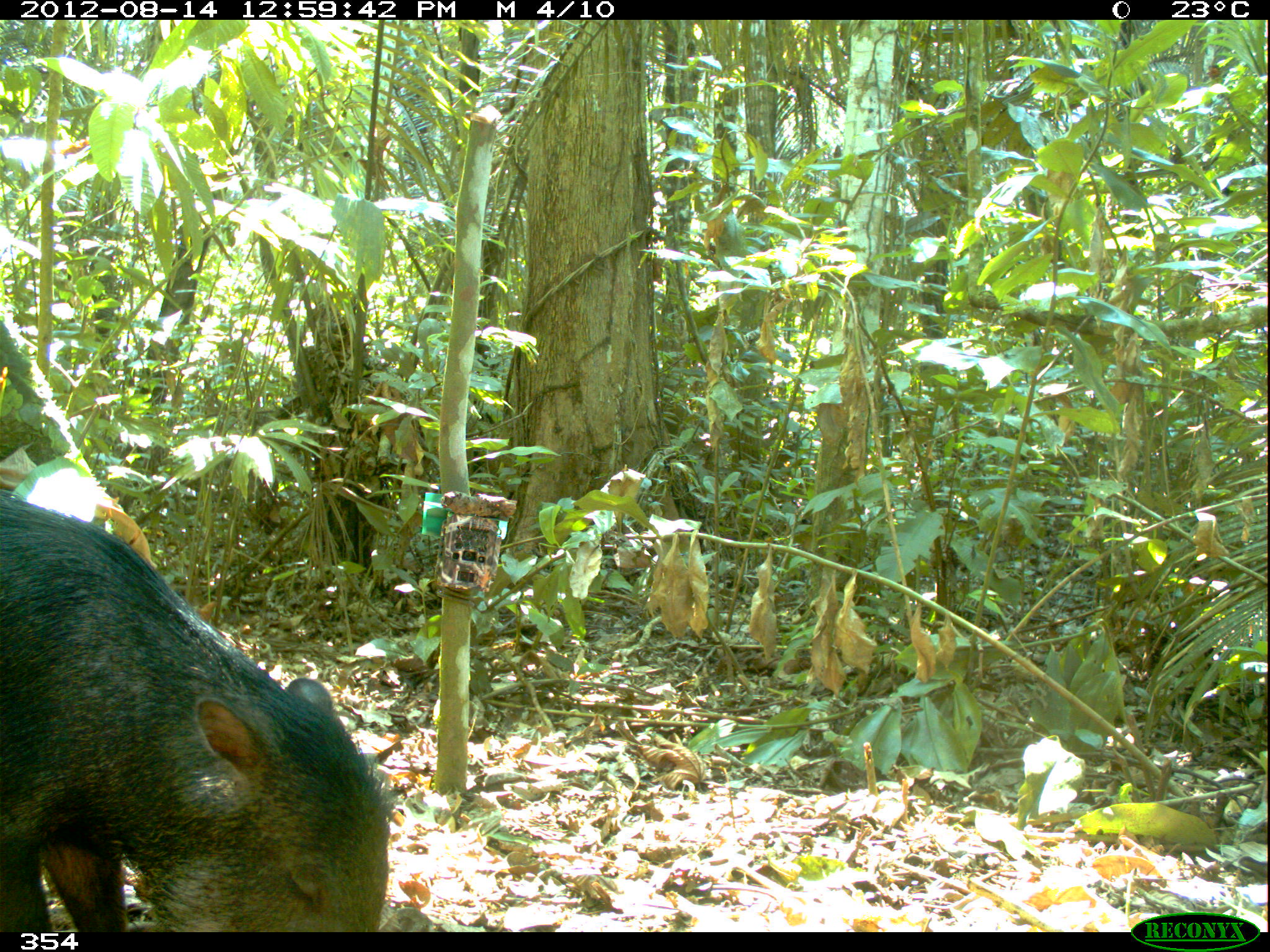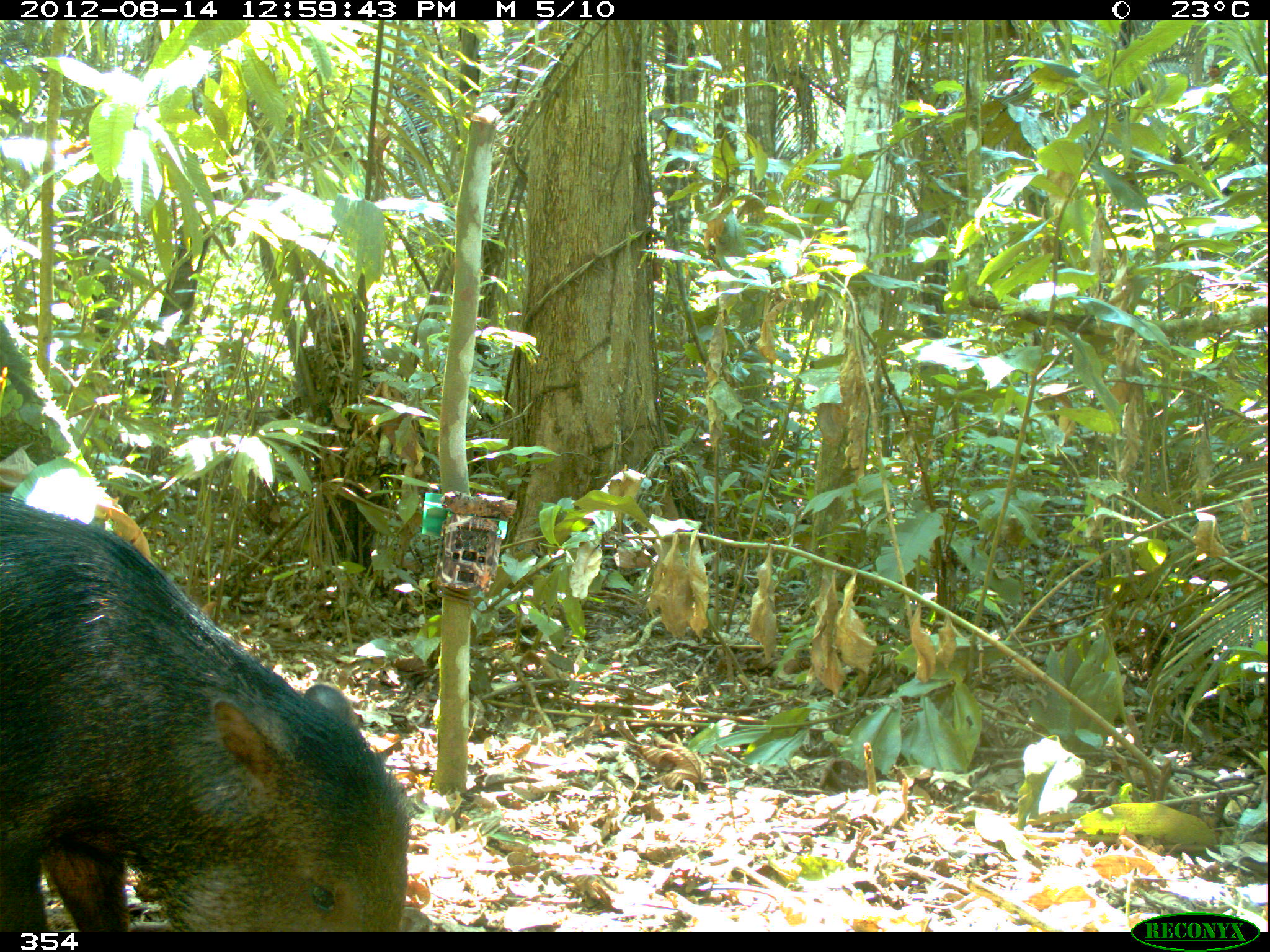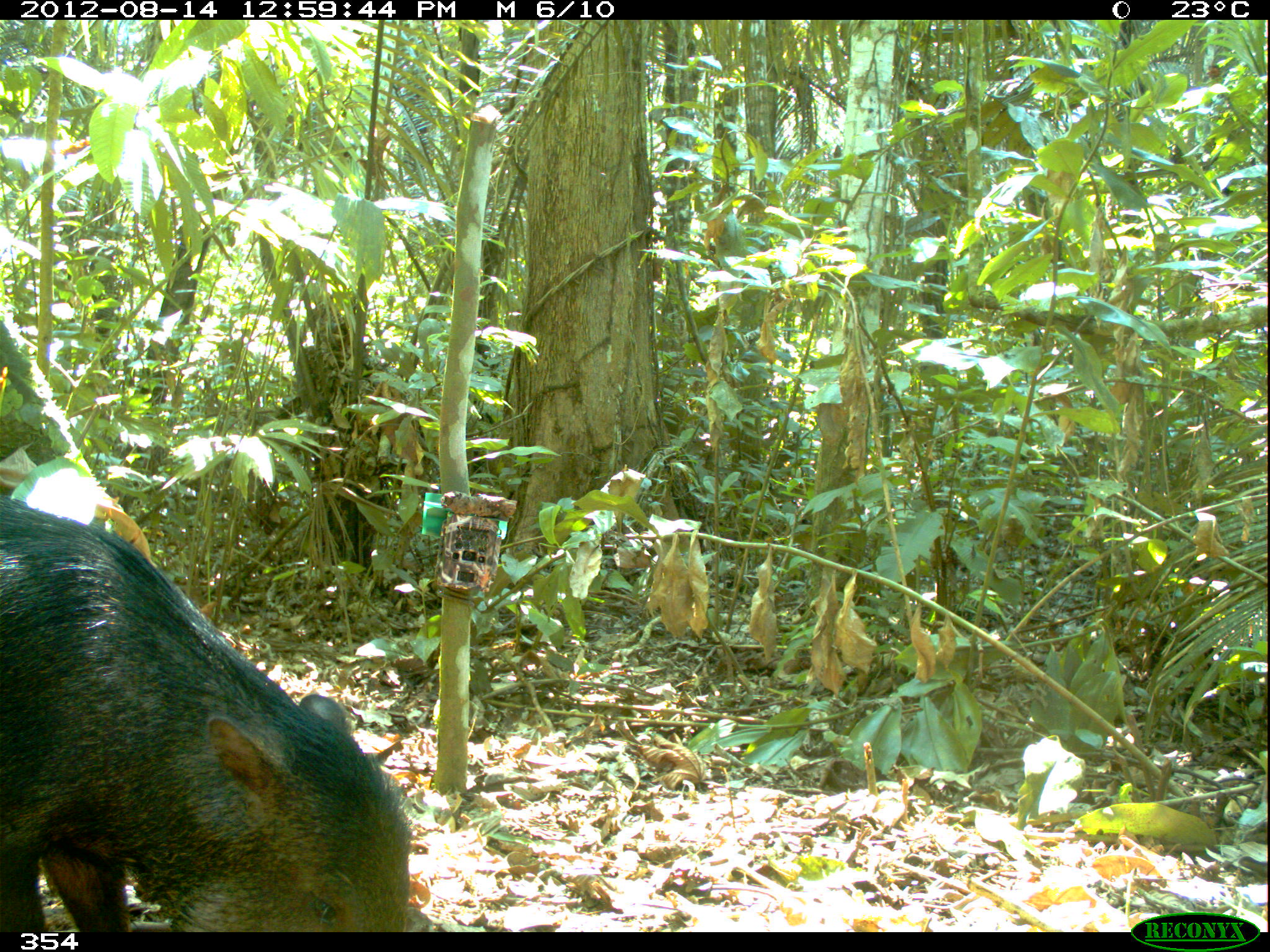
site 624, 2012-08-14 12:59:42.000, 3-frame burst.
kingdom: Animalia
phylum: Chordata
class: Mammalia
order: Artiodactyla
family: Tayassuidae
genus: Tayassu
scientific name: Tayassu pecari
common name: white-lipped peccary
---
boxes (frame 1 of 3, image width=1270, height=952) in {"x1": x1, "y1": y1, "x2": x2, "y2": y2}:
tayassu pecari: {"x1": 0, "y1": 487, "x2": 399, "y2": 931}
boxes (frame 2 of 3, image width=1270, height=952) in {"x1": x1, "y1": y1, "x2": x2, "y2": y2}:
tayassu pecari: {"x1": 1, "y1": 492, "x2": 413, "y2": 932}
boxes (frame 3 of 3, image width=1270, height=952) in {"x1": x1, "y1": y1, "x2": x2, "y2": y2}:
tayassu pecari: {"x1": 0, "y1": 495, "x2": 412, "y2": 932}